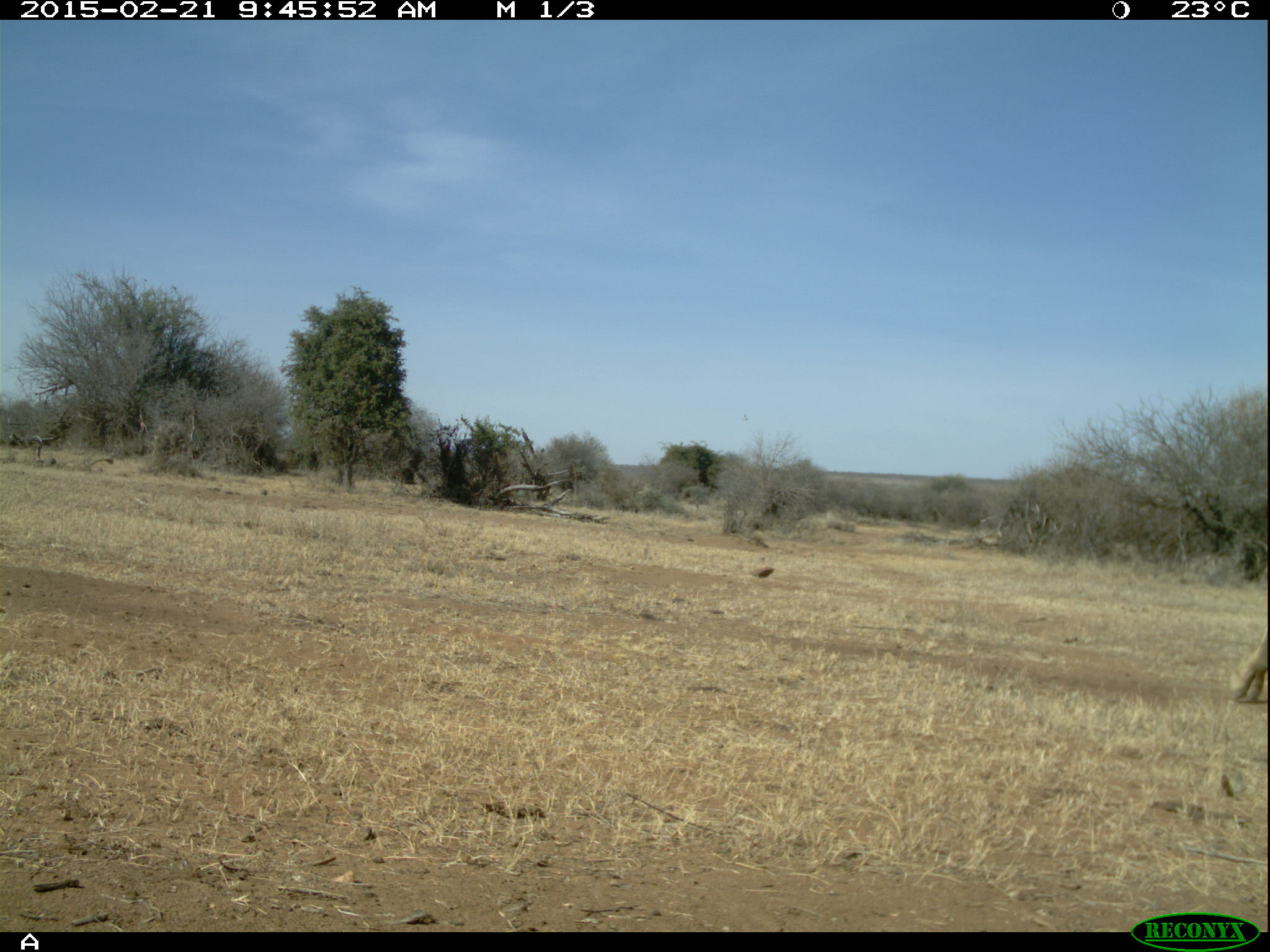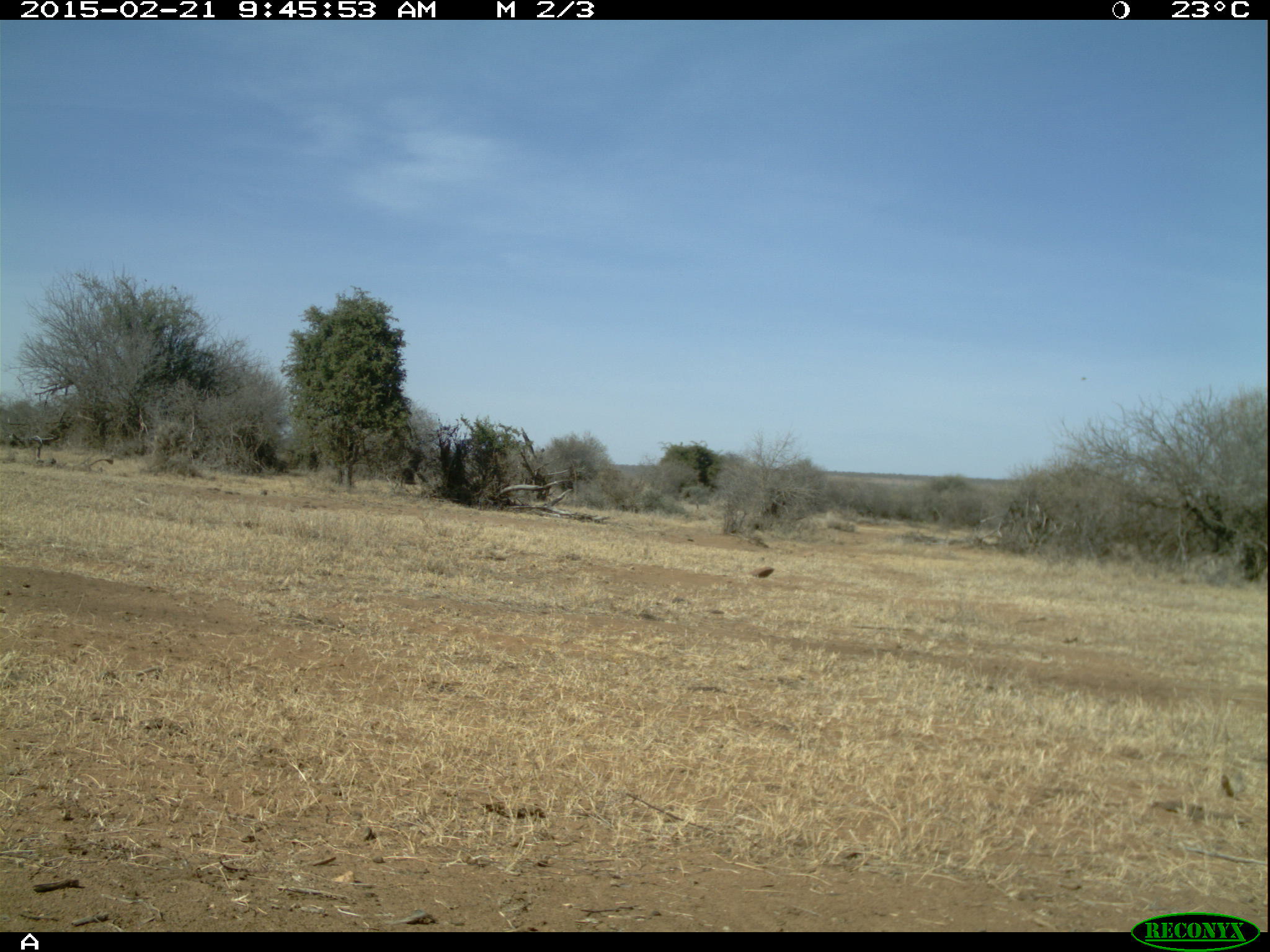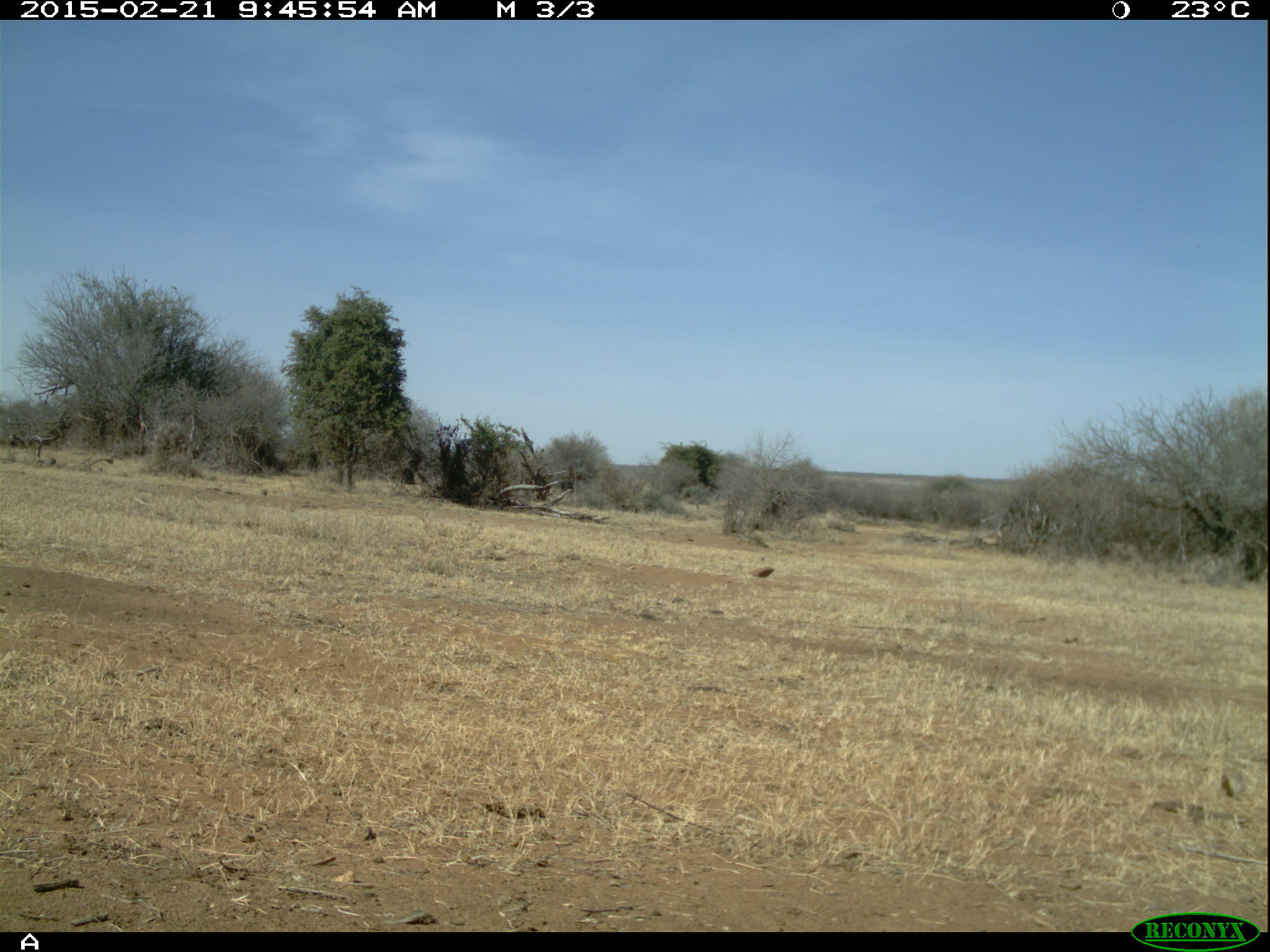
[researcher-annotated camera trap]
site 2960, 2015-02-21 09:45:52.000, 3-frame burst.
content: unidentified animal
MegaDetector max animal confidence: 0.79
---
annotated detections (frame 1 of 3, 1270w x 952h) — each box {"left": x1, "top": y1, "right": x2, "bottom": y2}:
unidentifiable: {"left": 1227, "top": 623, "right": 1269, "bottom": 703}